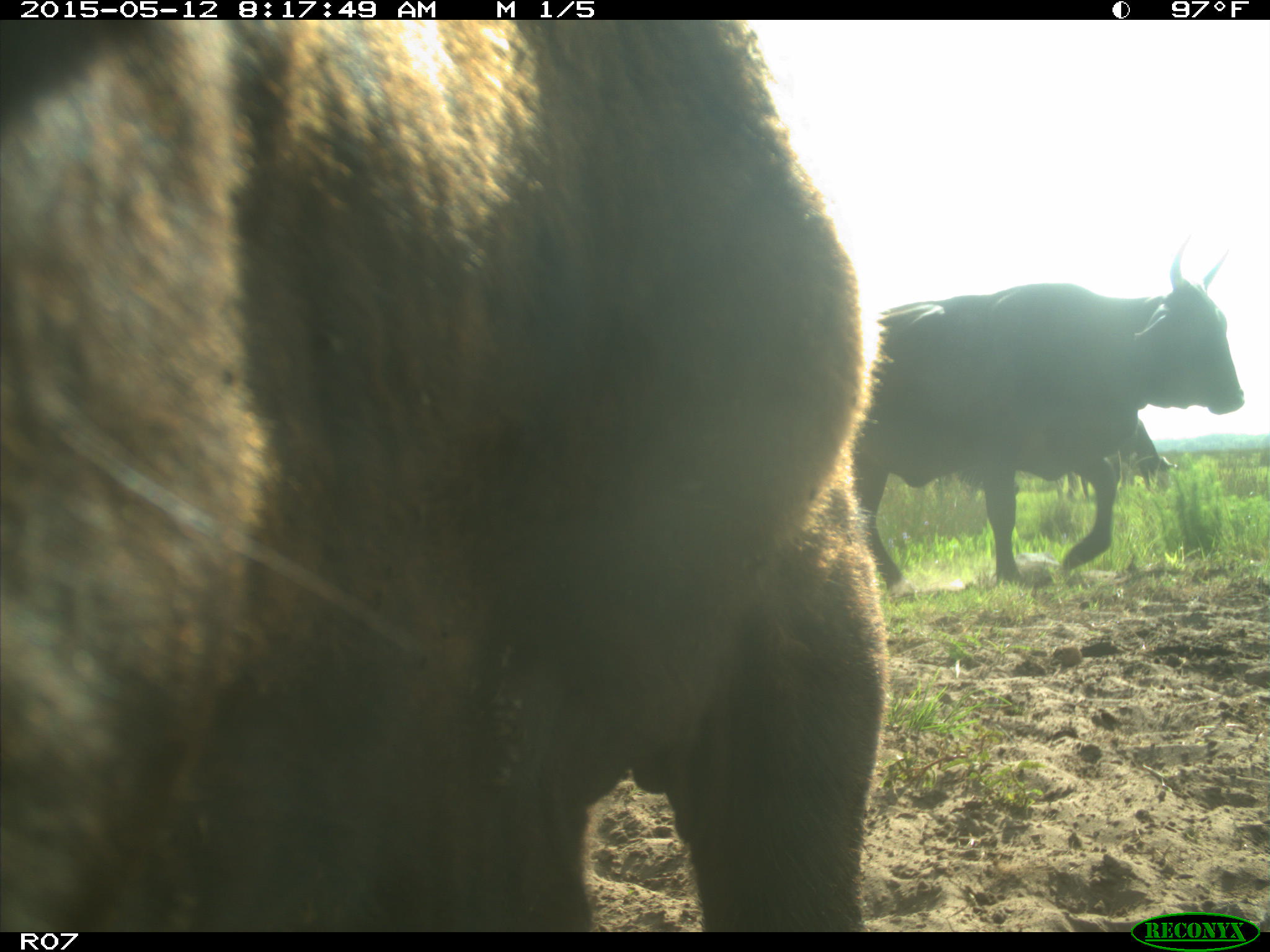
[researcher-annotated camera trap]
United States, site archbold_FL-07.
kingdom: Animalia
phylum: Chordata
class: Mammalia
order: Artiodactyla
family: Bovidae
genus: Bos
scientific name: Bos taurus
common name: domestic cow